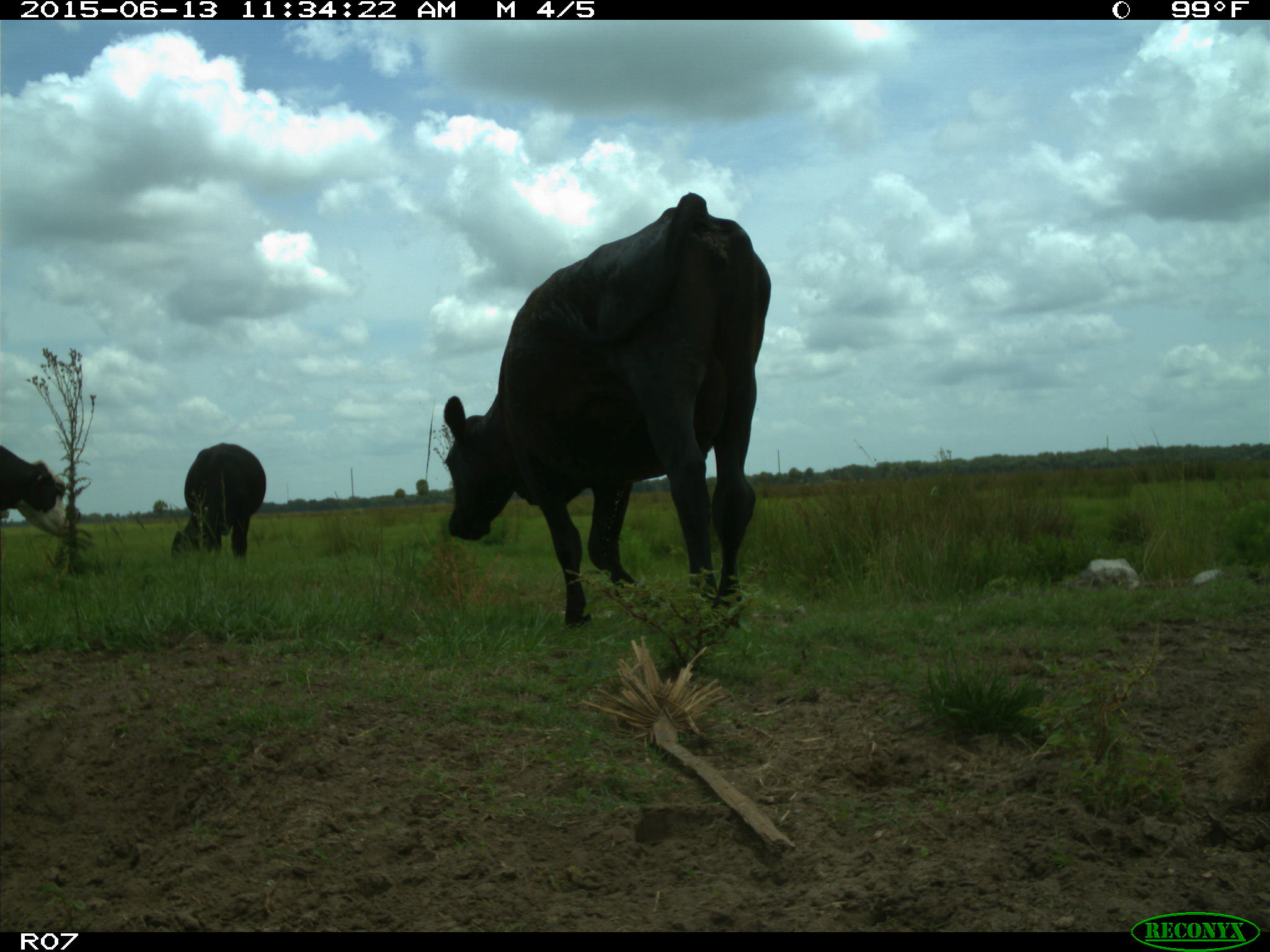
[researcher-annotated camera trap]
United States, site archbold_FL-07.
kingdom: Animalia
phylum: Chordata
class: Mammalia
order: Artiodactyla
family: Bovidae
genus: Bos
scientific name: Bos taurus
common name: domestic cow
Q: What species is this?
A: Bos taurus (domestic cow).